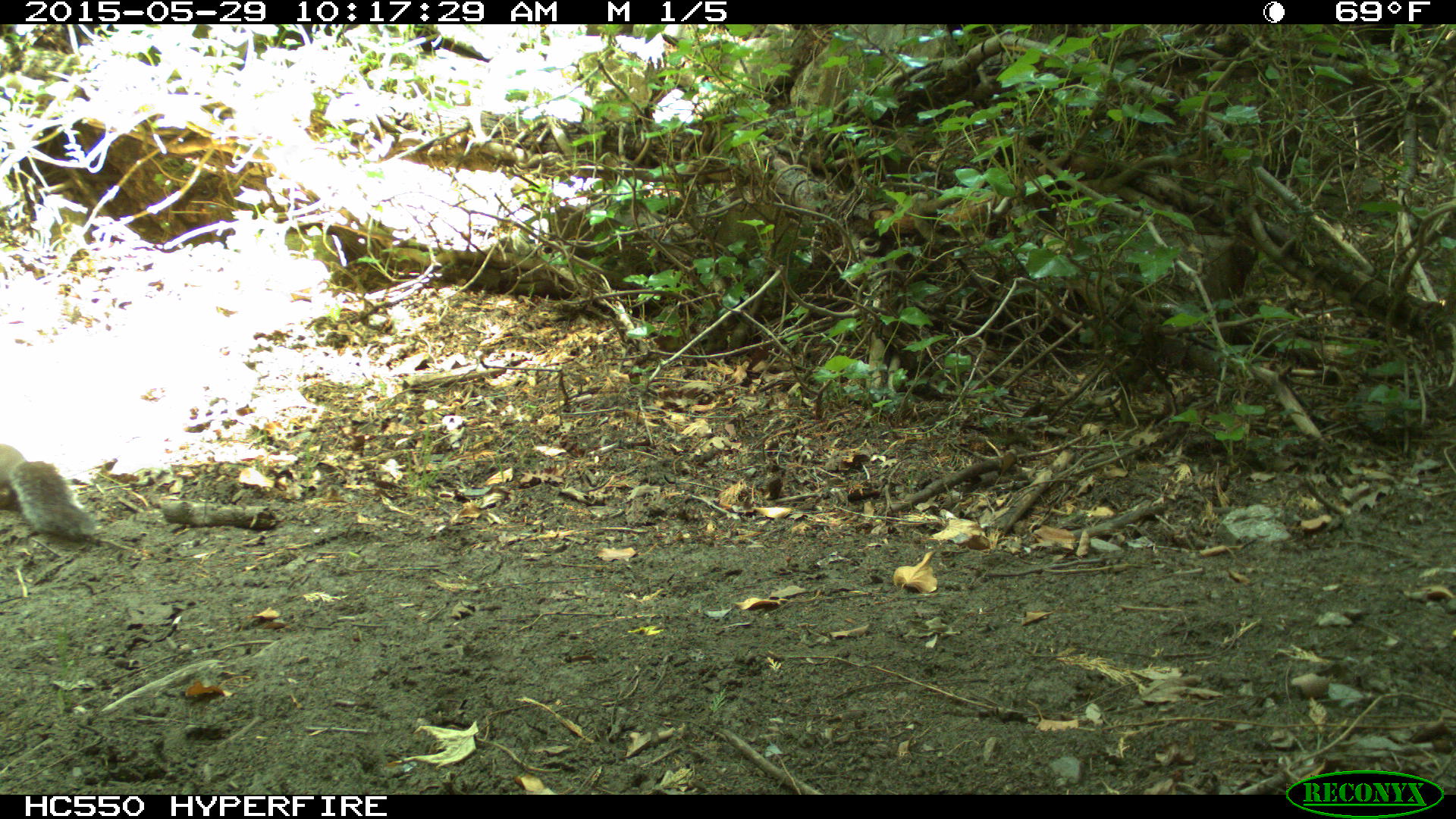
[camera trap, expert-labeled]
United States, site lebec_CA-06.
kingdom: Animalia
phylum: Chordata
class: Mammalia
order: Rodentia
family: Sciuridae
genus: Sciurus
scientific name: Sciurus carolinensis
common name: eastern gray squirrel